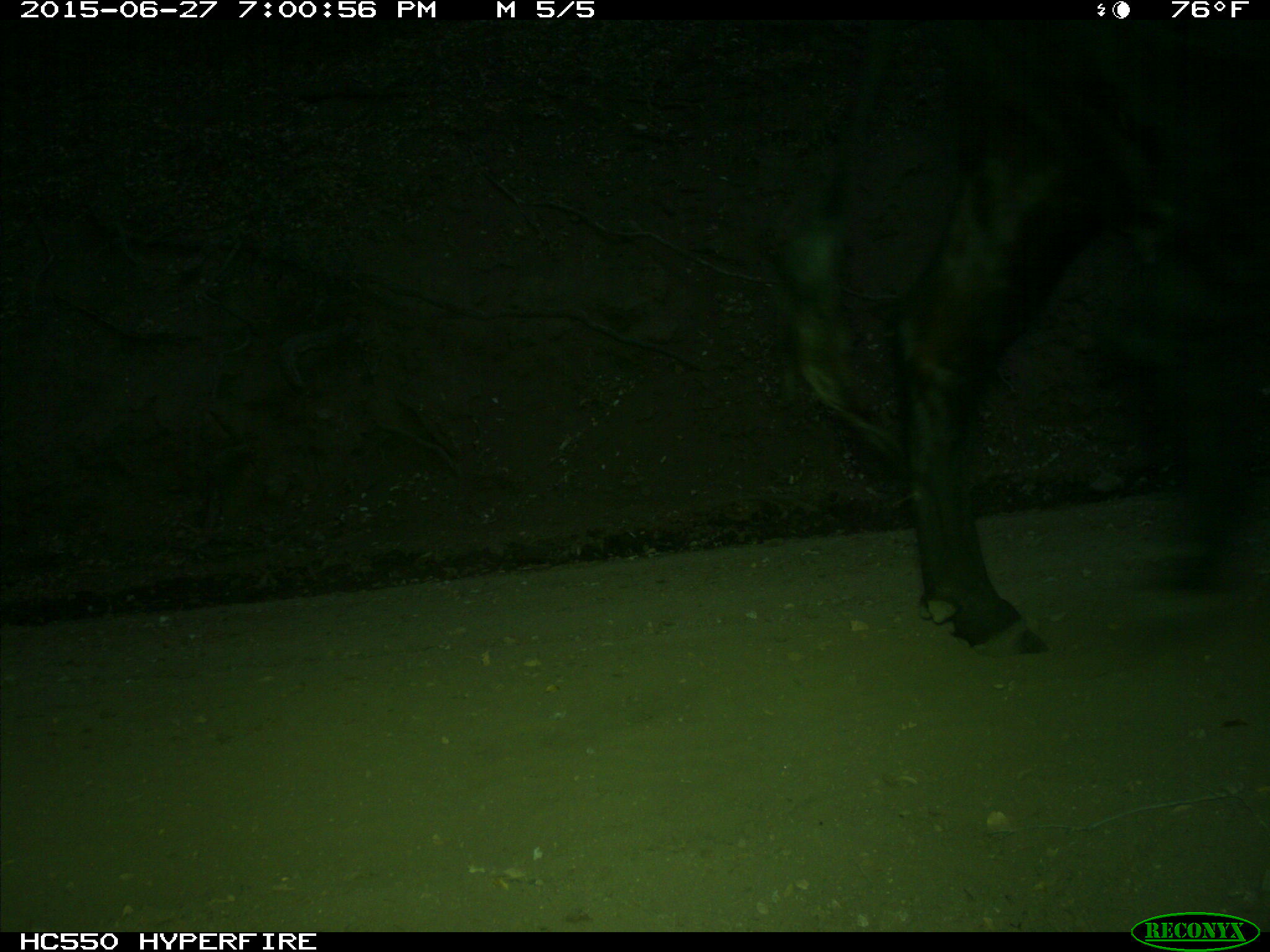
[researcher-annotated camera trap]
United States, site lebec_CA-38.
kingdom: Animalia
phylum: Chordata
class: Mammalia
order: Artiodactyla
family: Bovidae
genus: Bos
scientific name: Bos taurus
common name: domestic cow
Bos taurus (domestic cow).